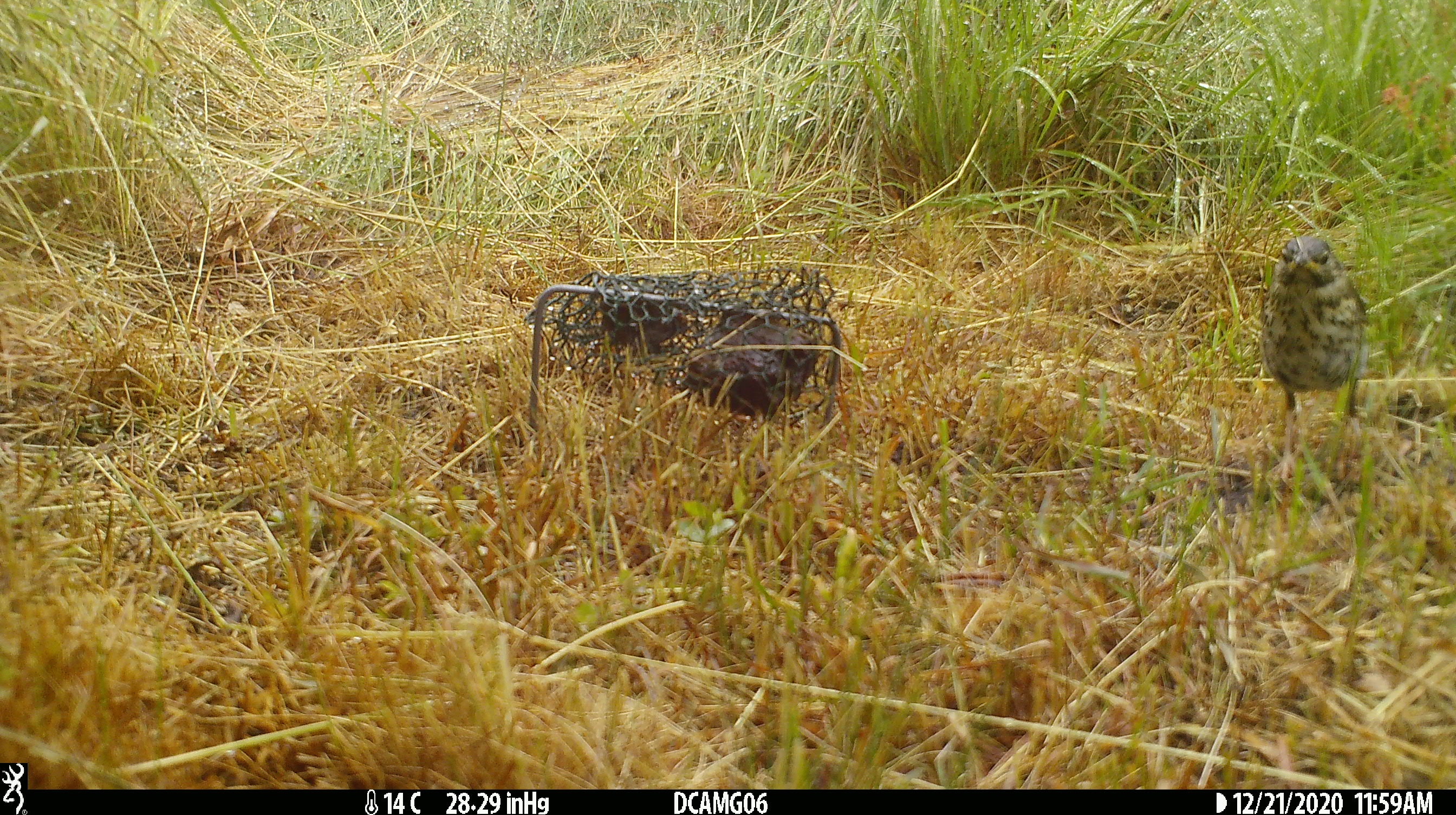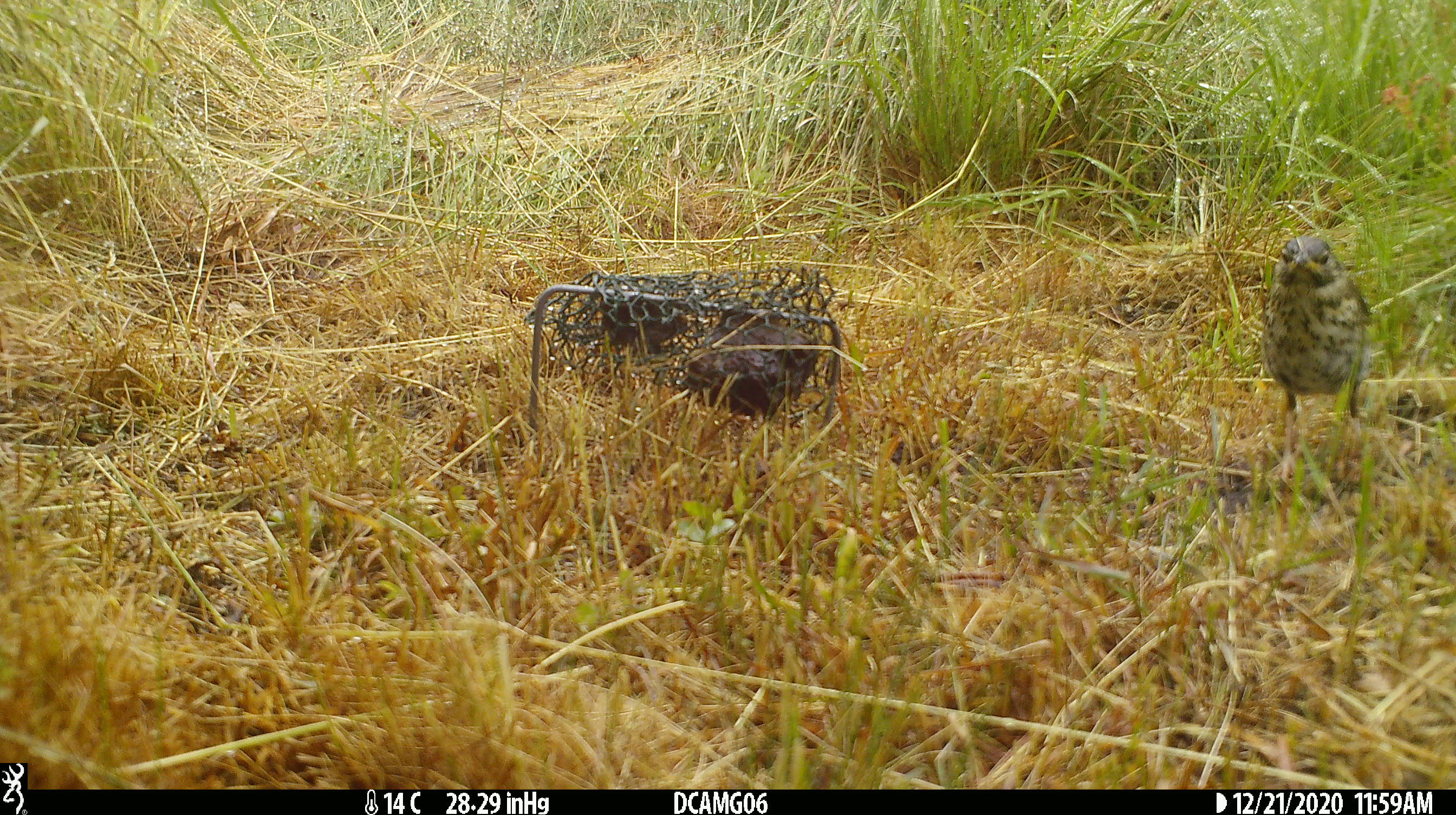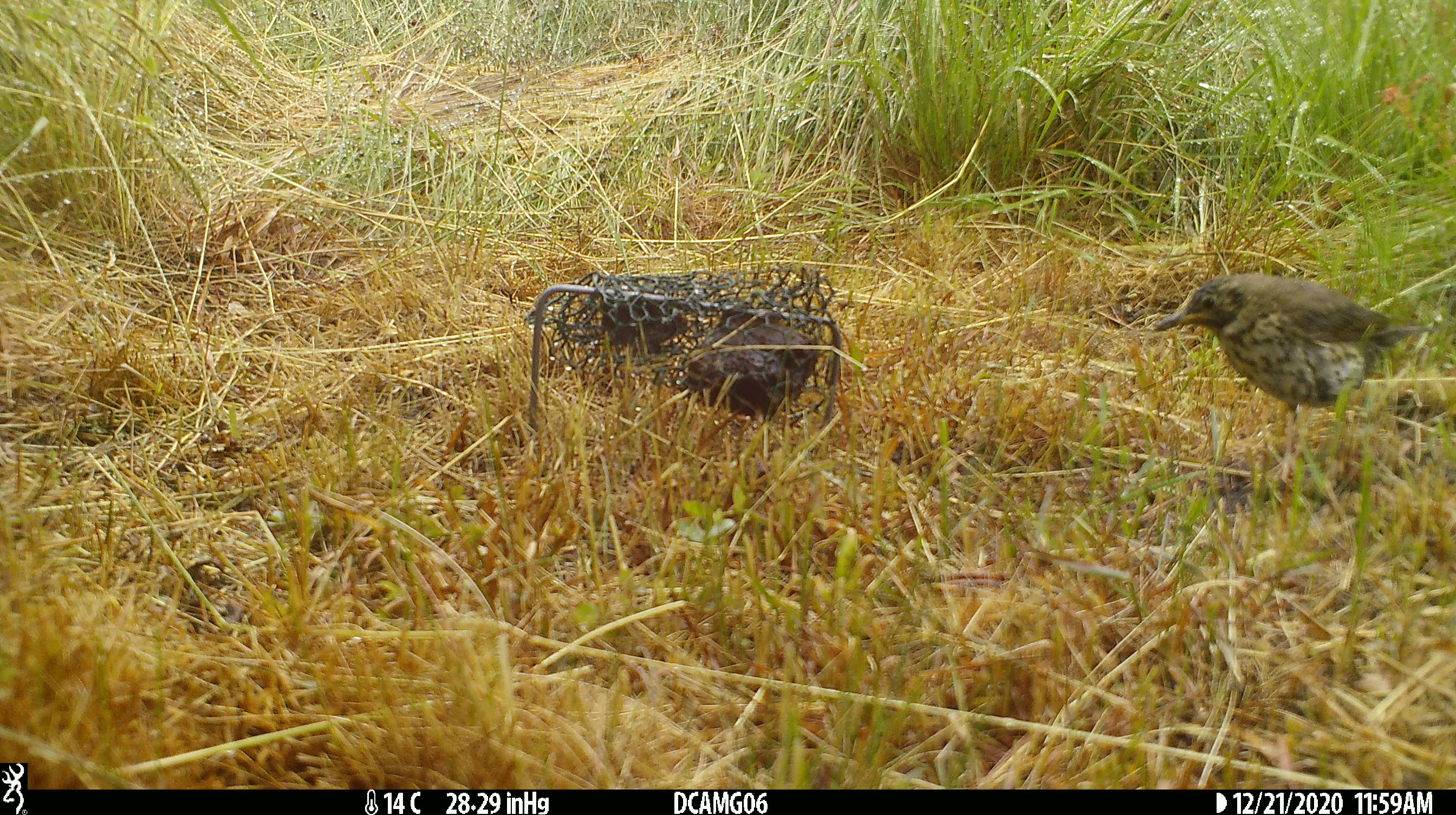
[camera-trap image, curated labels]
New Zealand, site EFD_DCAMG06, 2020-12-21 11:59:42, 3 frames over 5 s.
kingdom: Animalia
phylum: Chordata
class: Aves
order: Passeriformes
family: Turdidae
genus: Turdus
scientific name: Turdus philomelos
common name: song thrush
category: thrush